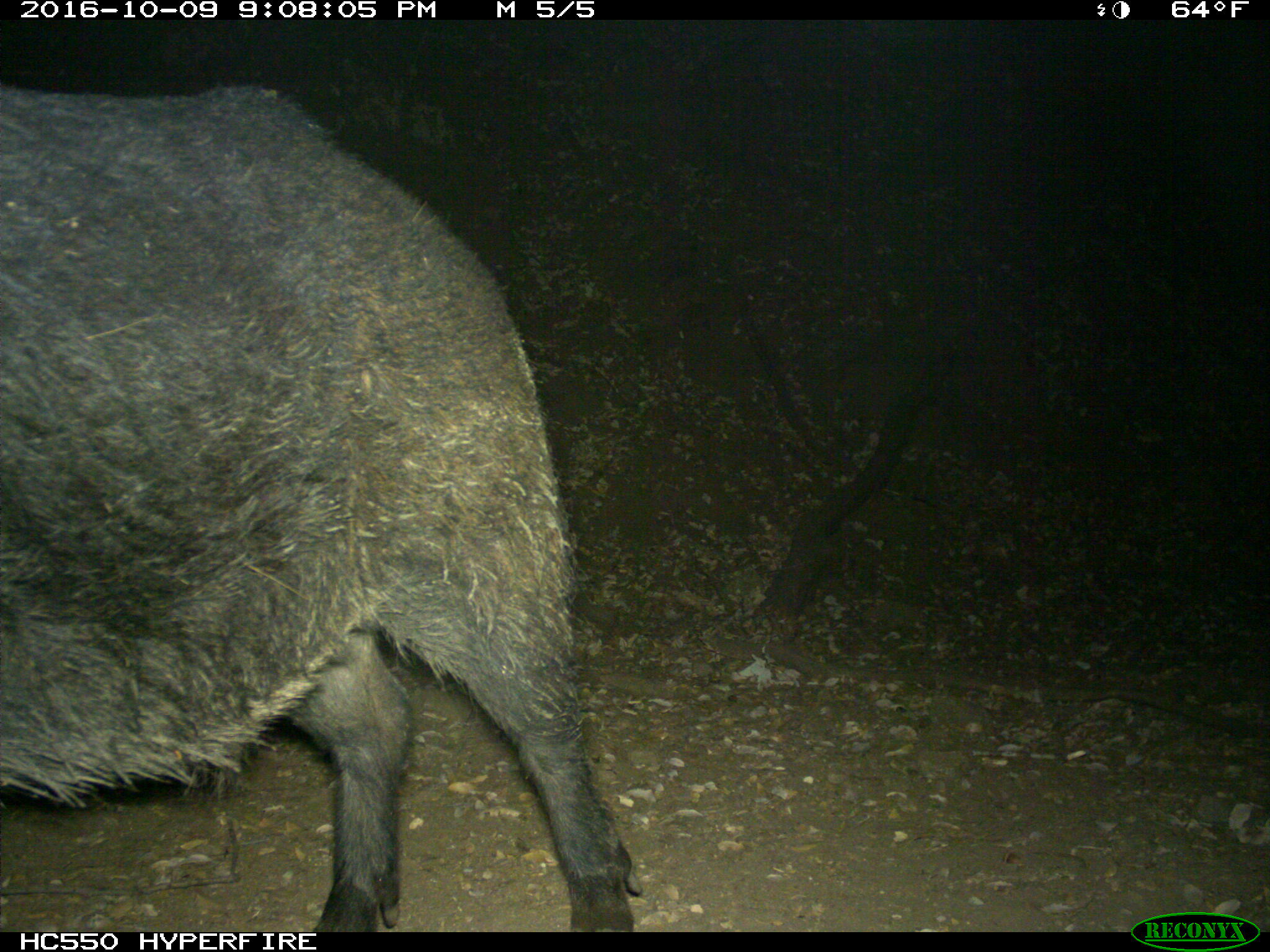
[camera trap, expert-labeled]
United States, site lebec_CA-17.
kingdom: Animalia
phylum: Chordata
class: Mammalia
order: Artiodactyla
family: Suidae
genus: Sus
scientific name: Sus scrofa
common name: wild boar